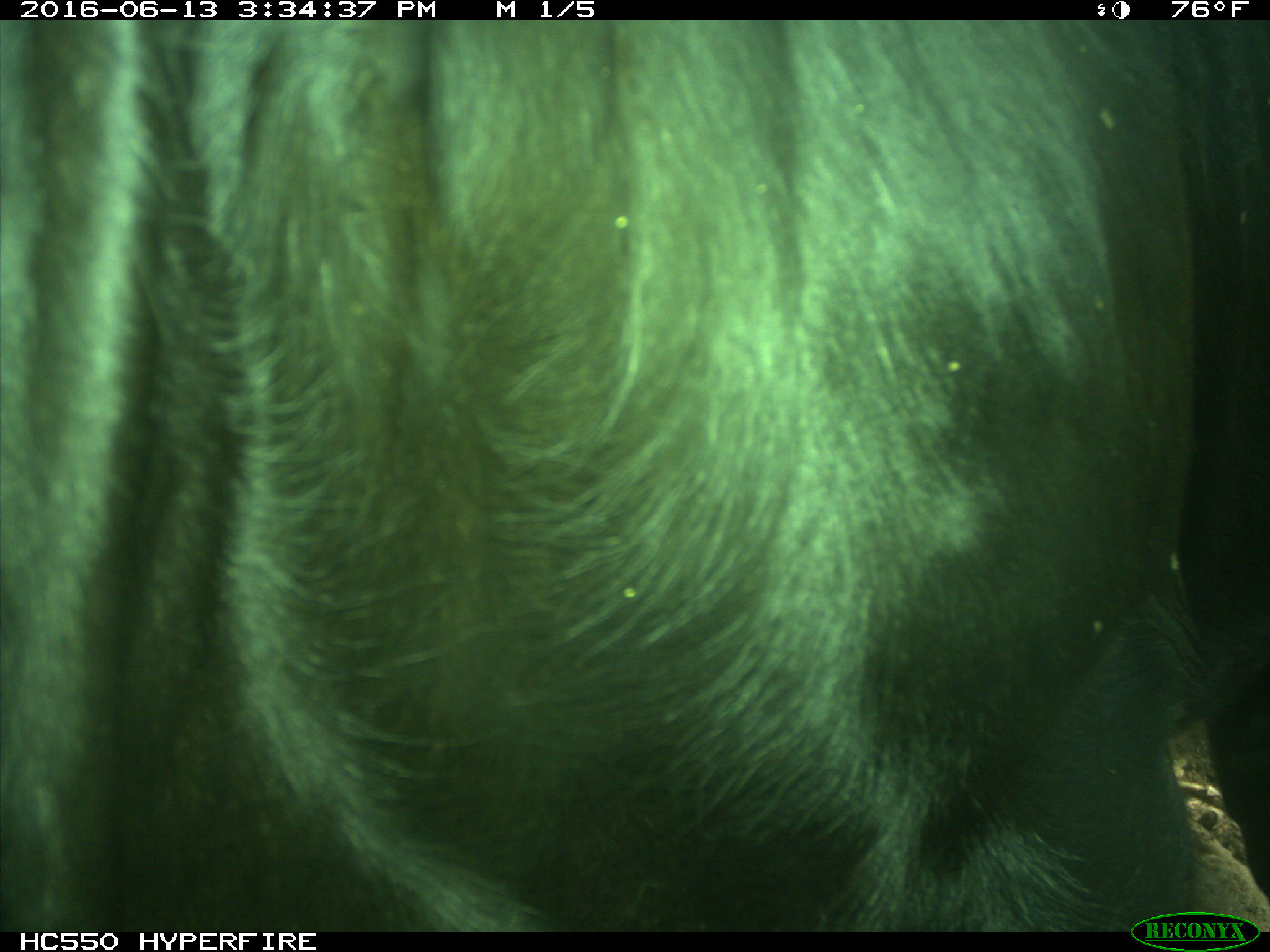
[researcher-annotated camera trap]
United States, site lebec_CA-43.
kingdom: Animalia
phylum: Chordata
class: Mammalia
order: Artiodactyla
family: Bovidae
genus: Bos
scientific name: Bos taurus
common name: domestic cow